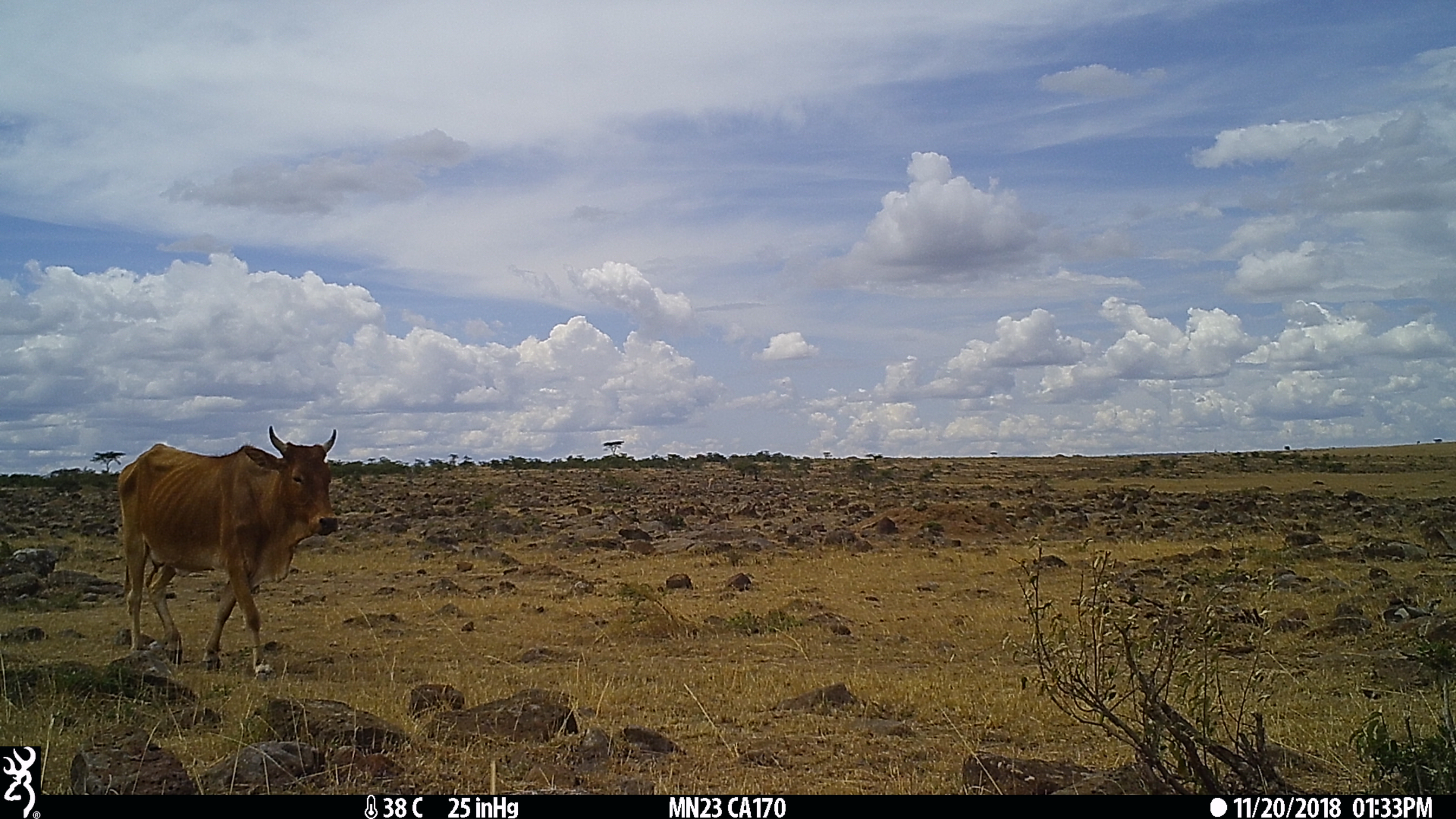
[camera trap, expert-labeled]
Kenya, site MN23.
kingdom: Animalia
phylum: Chordata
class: Mammalia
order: Artiodactyla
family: Bovidae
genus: Bos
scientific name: Bos taurus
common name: cattle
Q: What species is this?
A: Cattle (Bos taurus).